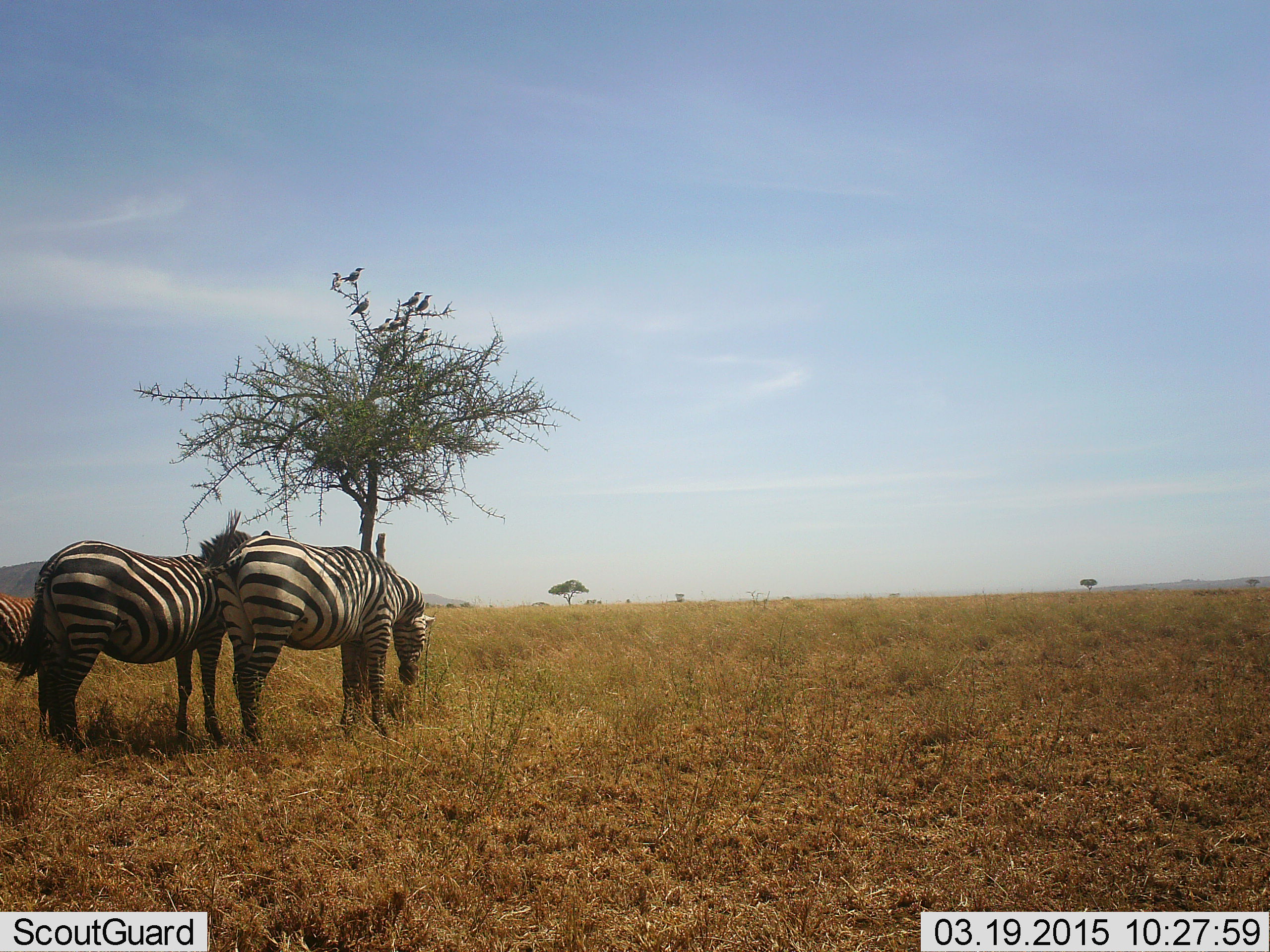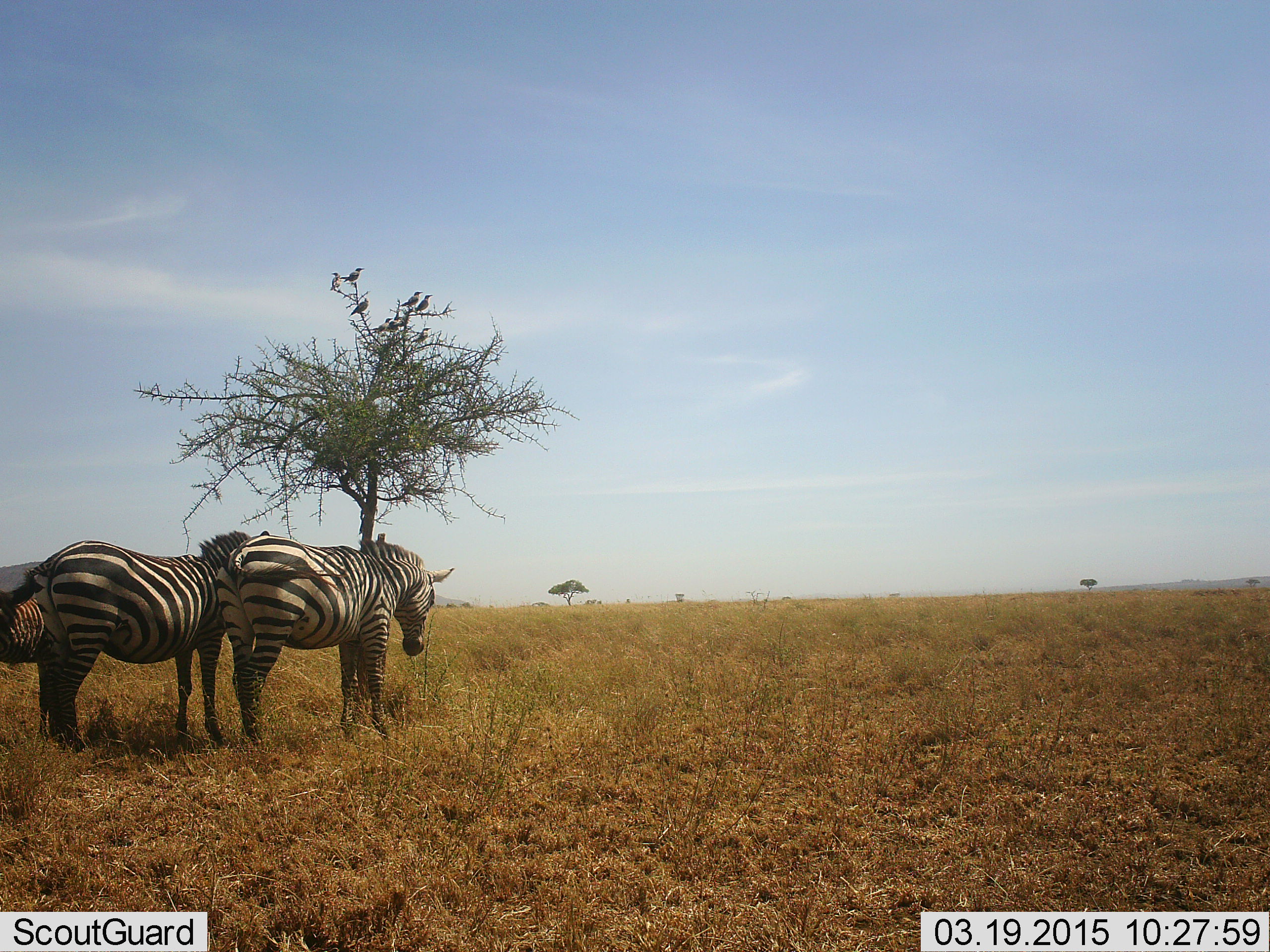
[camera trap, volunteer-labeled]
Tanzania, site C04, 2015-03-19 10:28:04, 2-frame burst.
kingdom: Animalia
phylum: Chordata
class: Mammalia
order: Perissodactyla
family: Equidae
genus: Equus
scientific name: Equus quagga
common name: plains zebra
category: zebra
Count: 3.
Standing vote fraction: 70%.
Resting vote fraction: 20%.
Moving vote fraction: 10%.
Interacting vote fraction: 0%.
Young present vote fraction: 10%.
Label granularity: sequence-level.